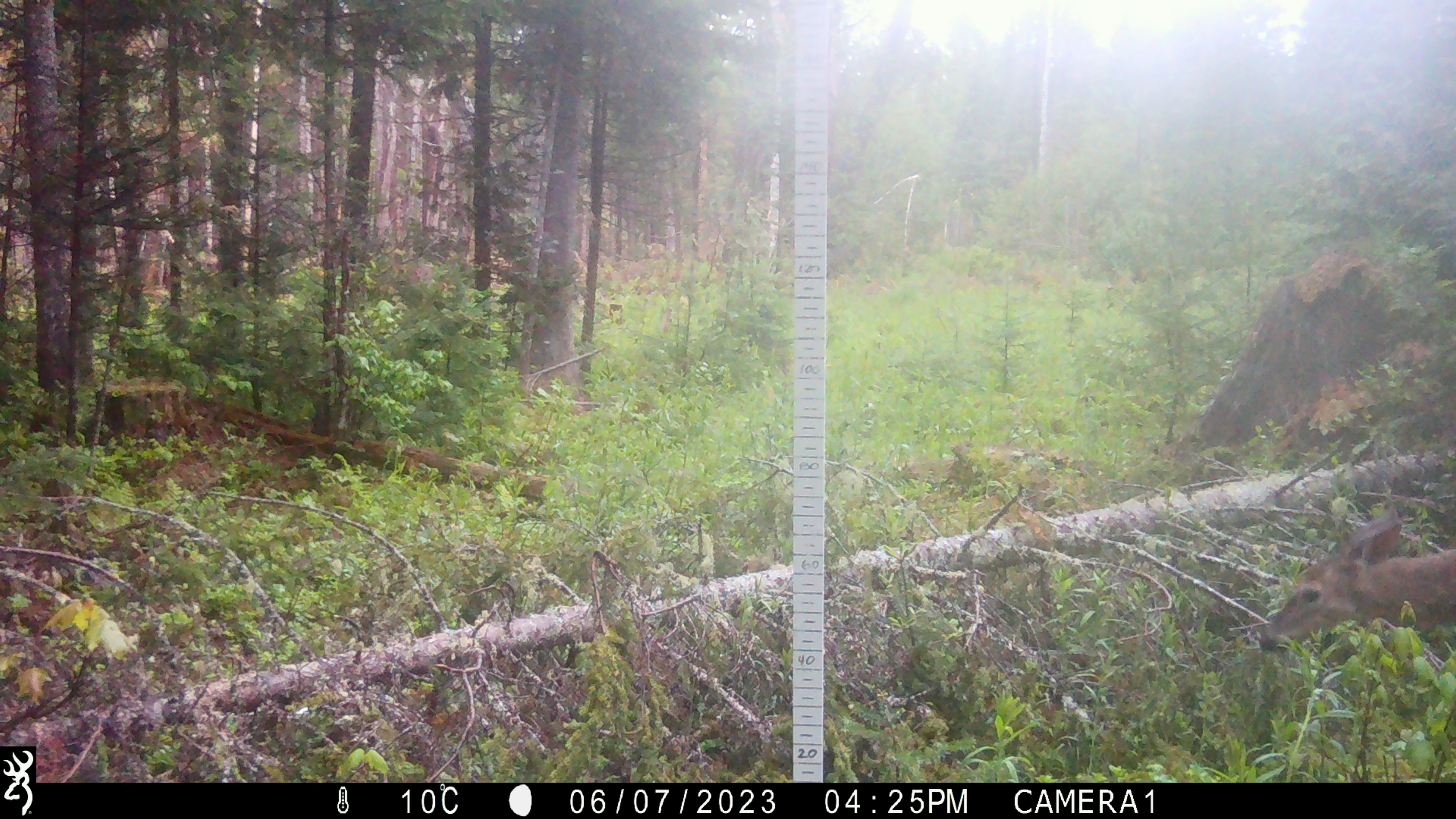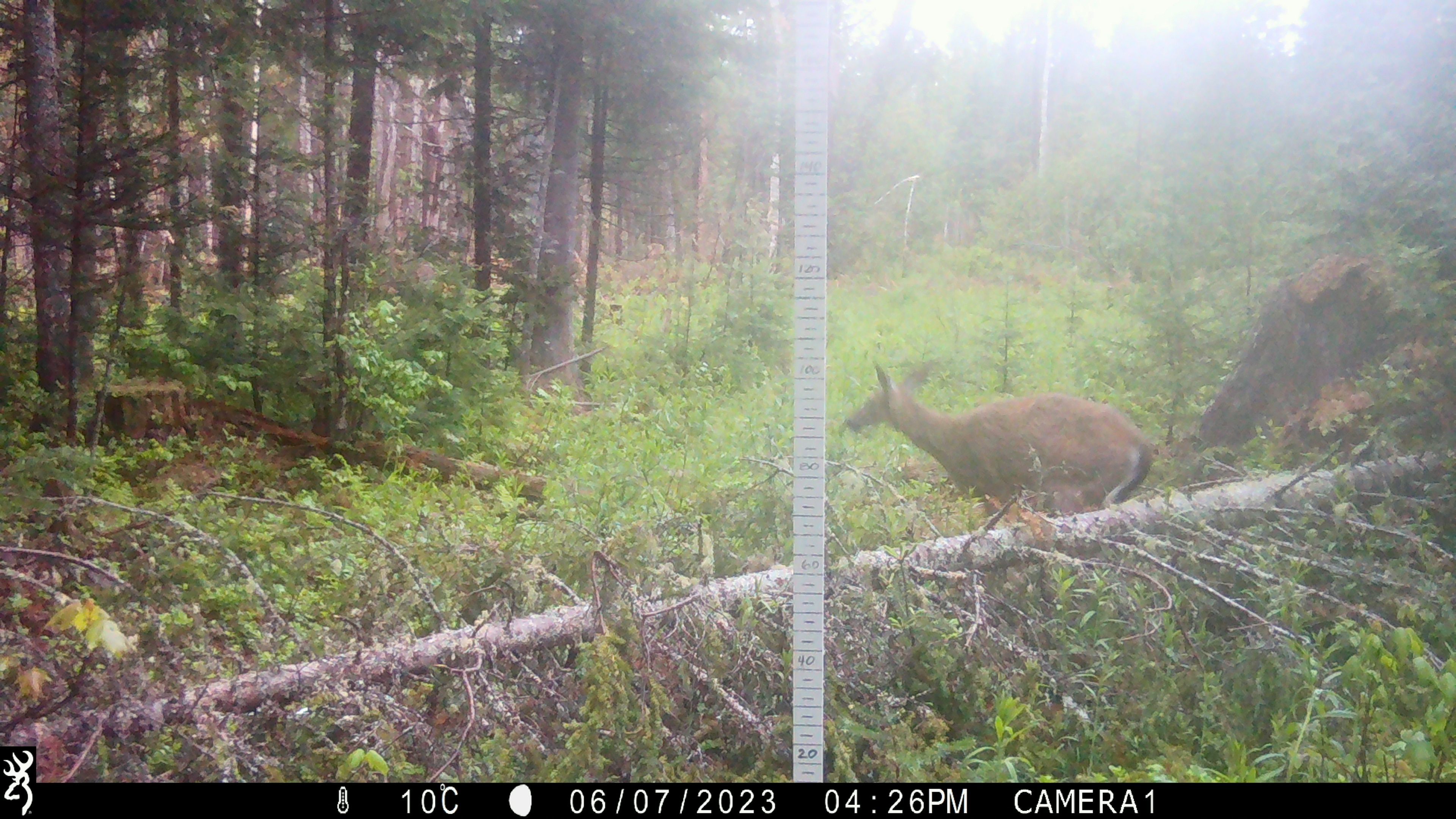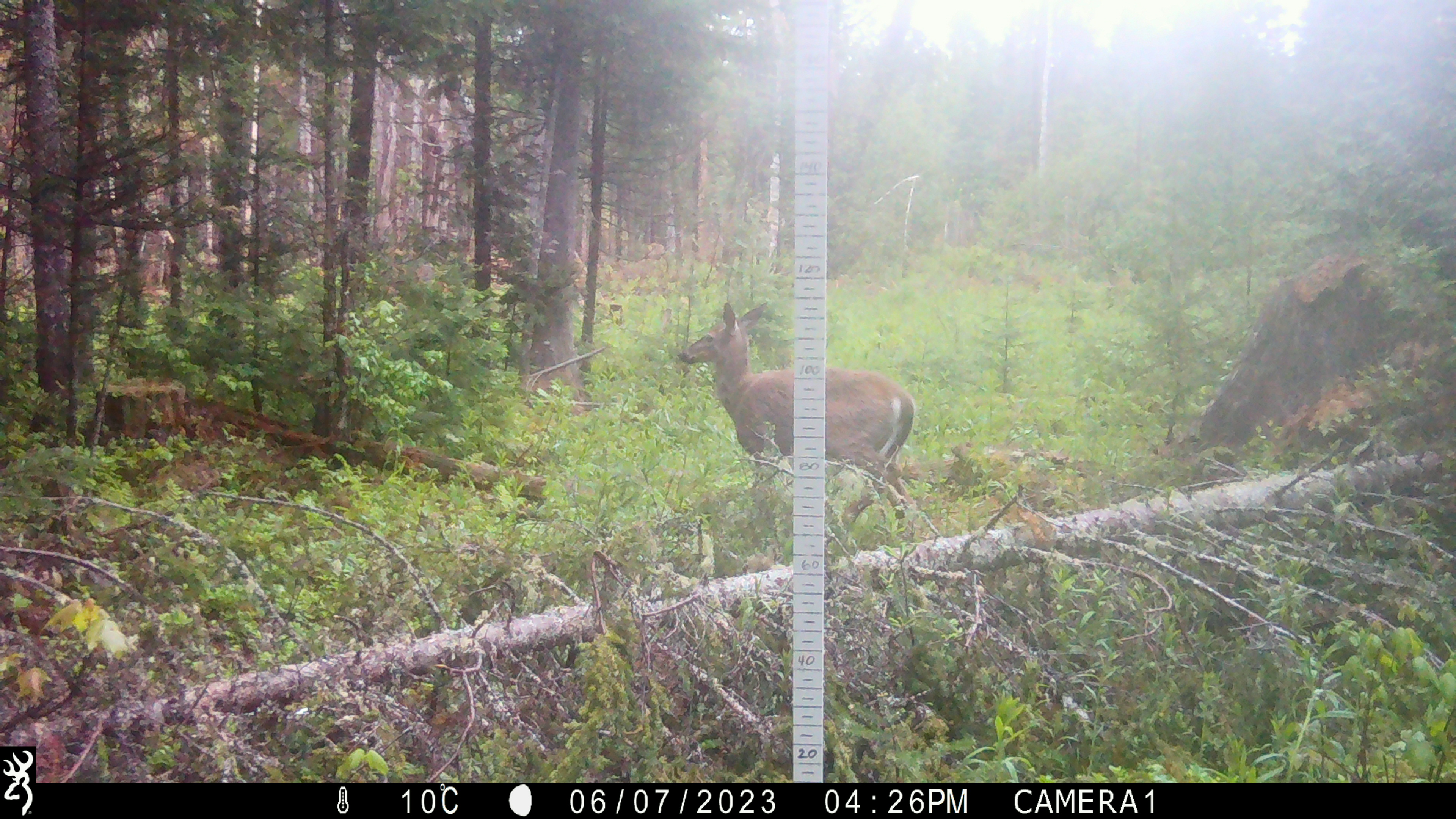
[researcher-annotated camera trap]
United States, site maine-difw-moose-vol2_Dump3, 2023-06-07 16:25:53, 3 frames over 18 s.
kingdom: Animalia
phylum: Chordata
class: Mammalia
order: Artiodactyla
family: Cervidae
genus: Odocoileus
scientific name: Odocoileus virginianus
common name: white-tailed deer